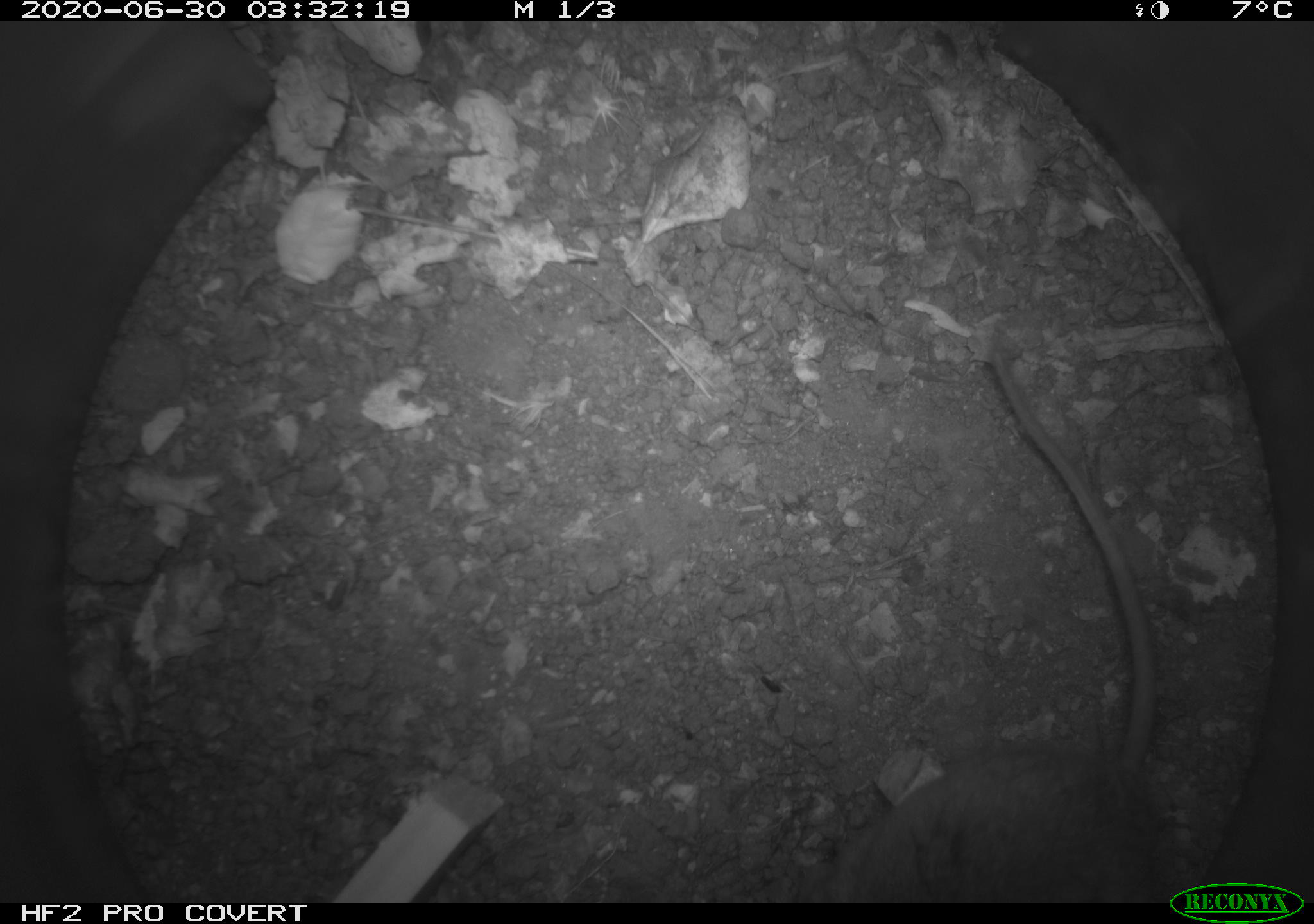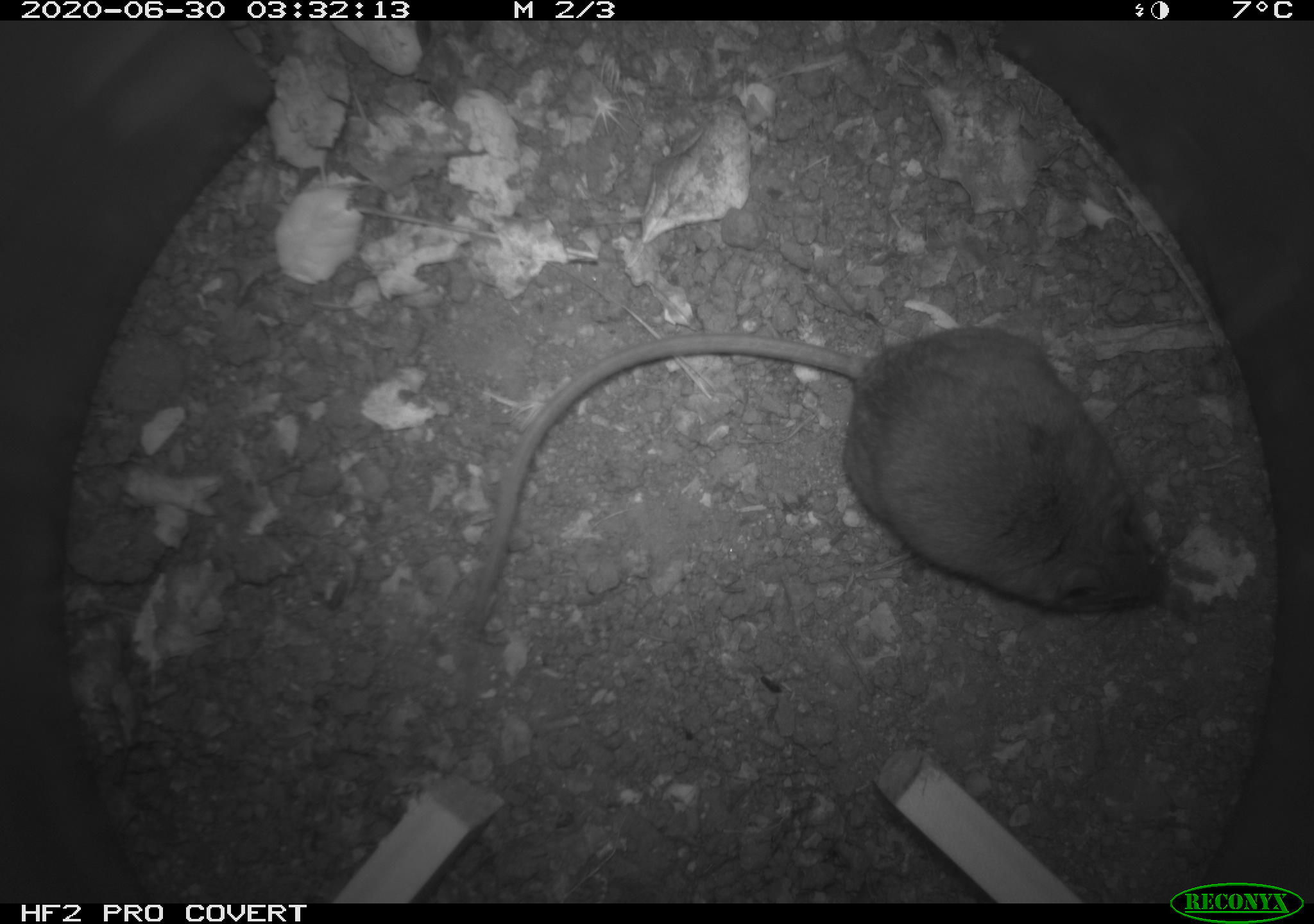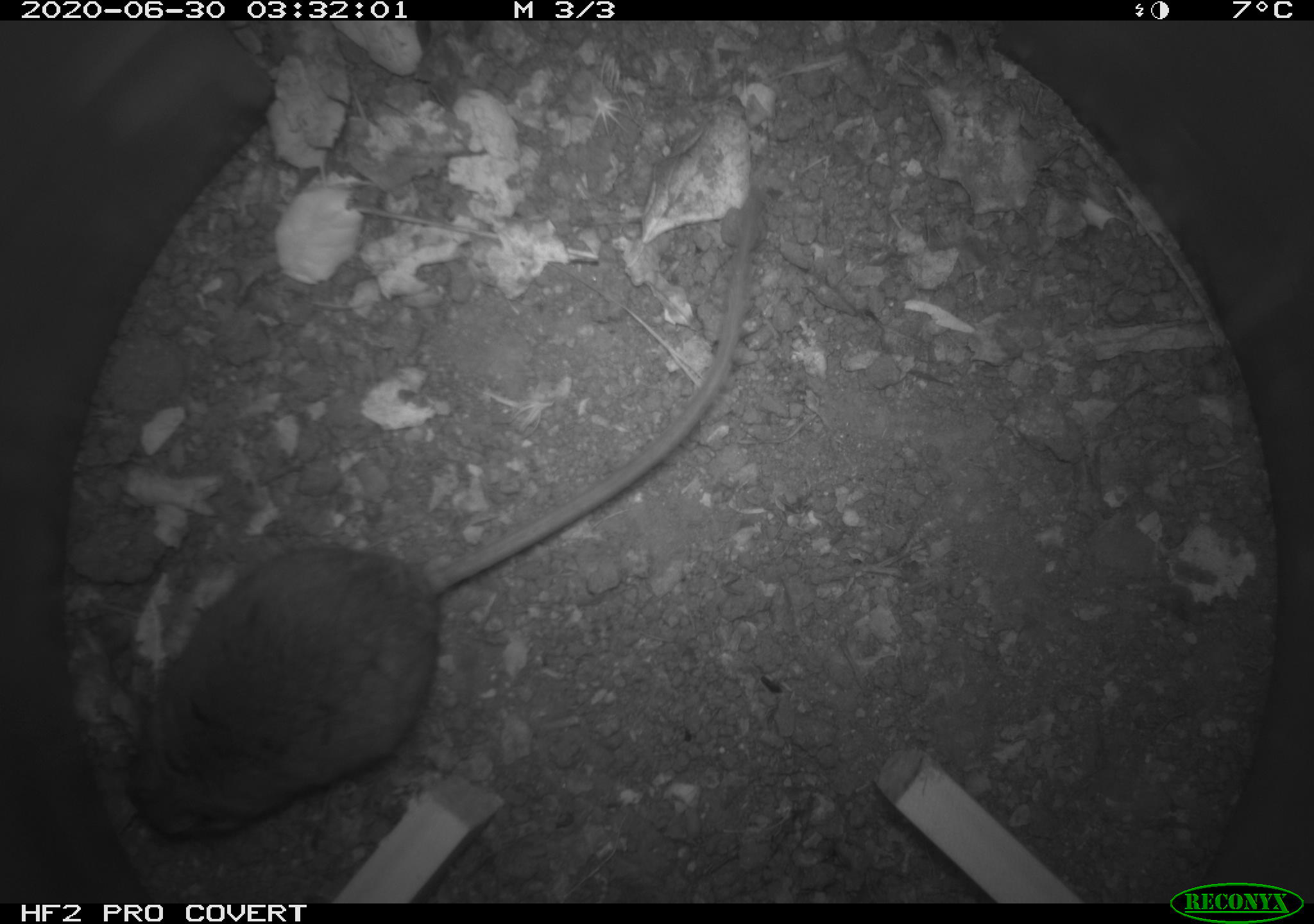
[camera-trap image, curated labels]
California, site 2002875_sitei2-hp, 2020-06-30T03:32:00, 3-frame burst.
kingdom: Animalia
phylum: Chordata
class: Mammalia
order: Rodentia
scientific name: Rodentia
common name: rodent